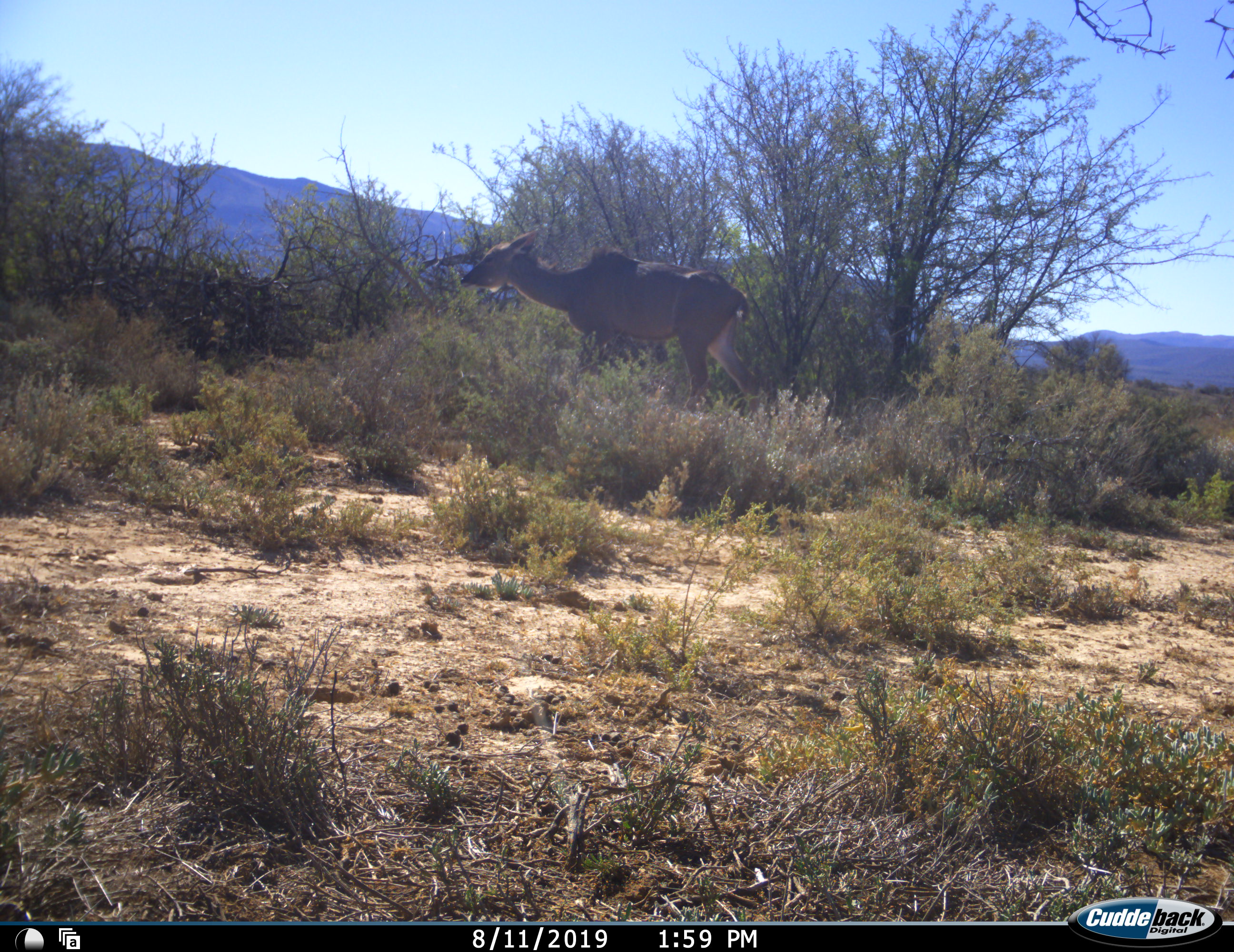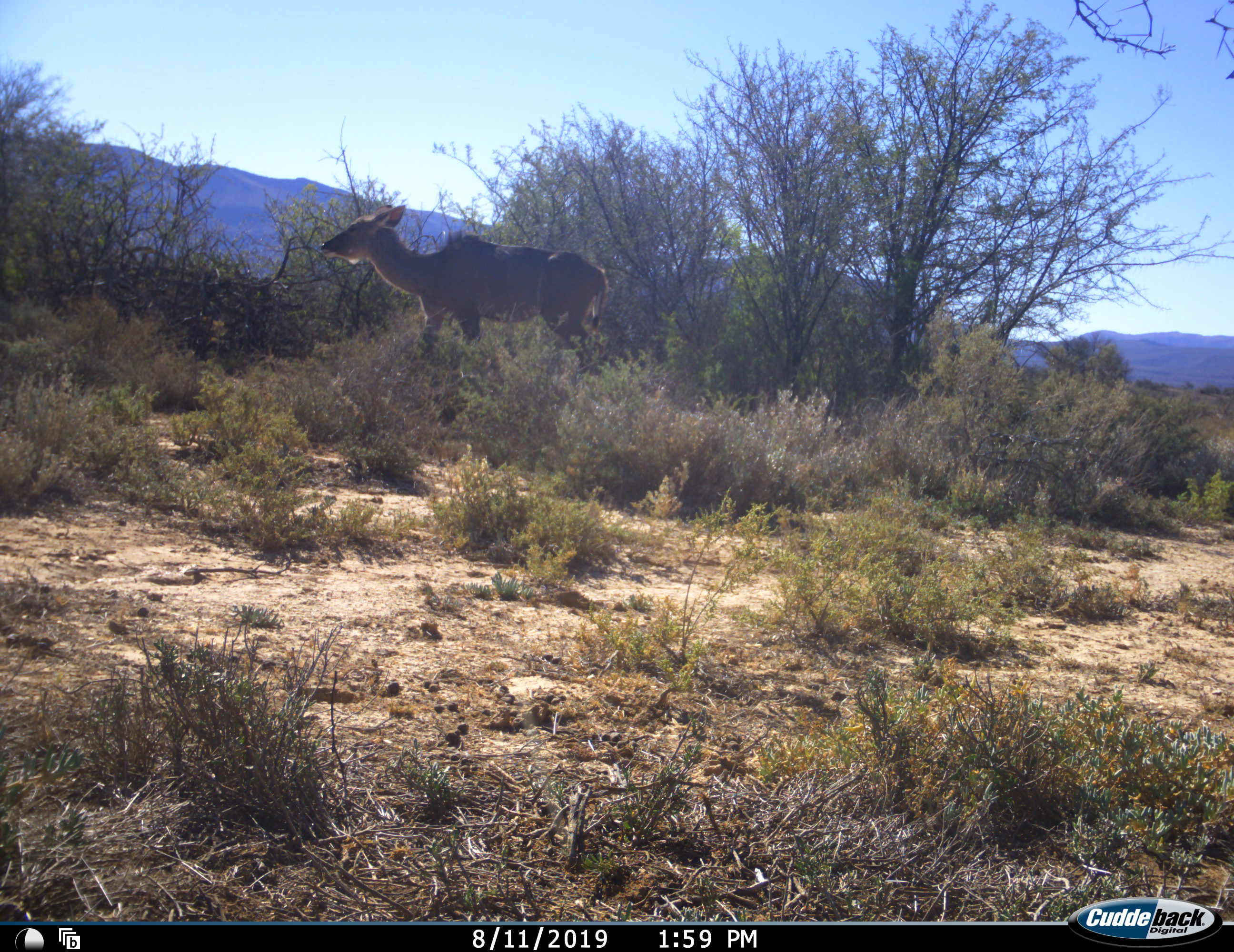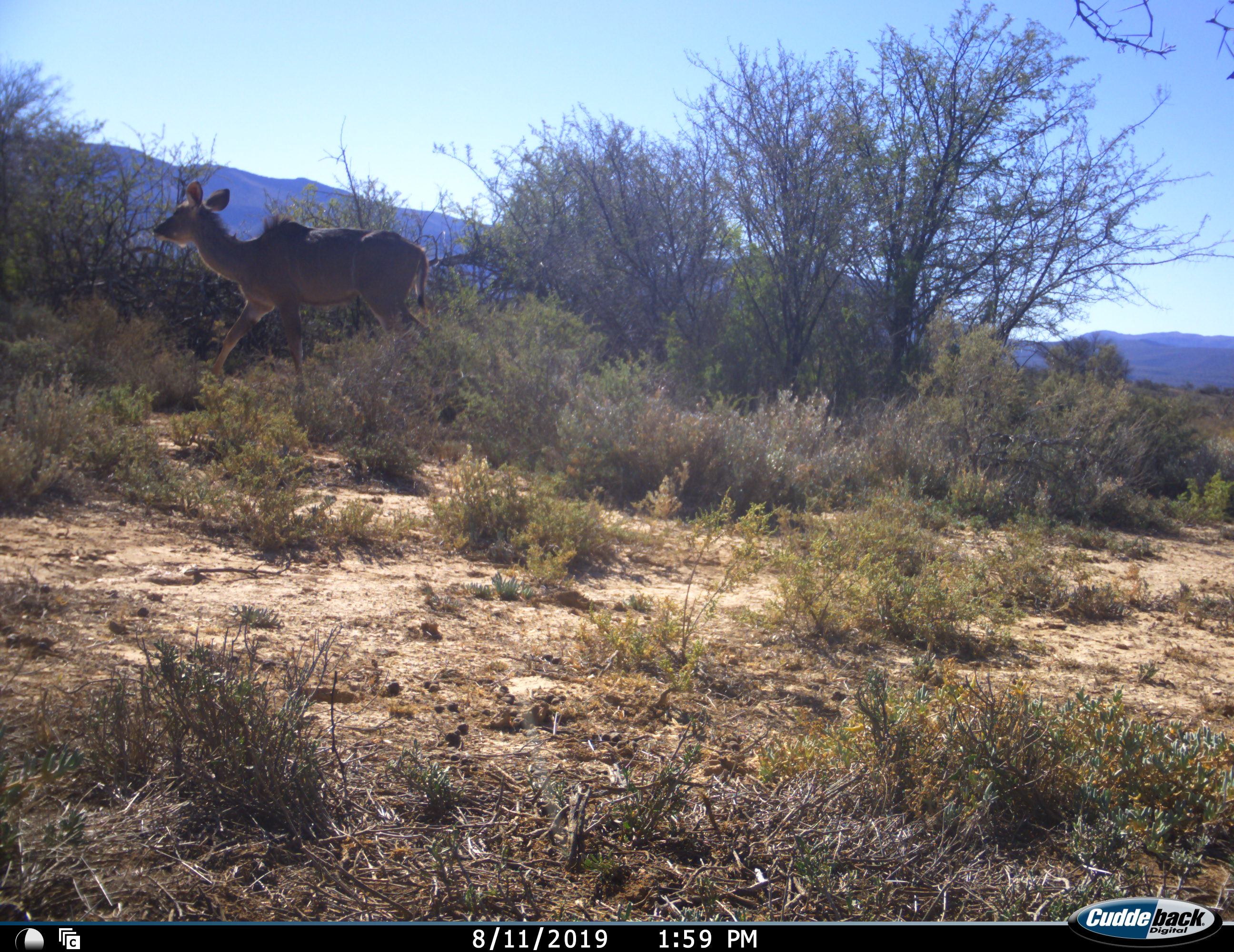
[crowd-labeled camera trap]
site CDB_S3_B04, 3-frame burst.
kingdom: Animalia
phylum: Chordata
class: Mammalia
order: Artiodactyla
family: Bovidae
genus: Tragelaphus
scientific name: Tragelaphus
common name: kudu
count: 1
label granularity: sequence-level